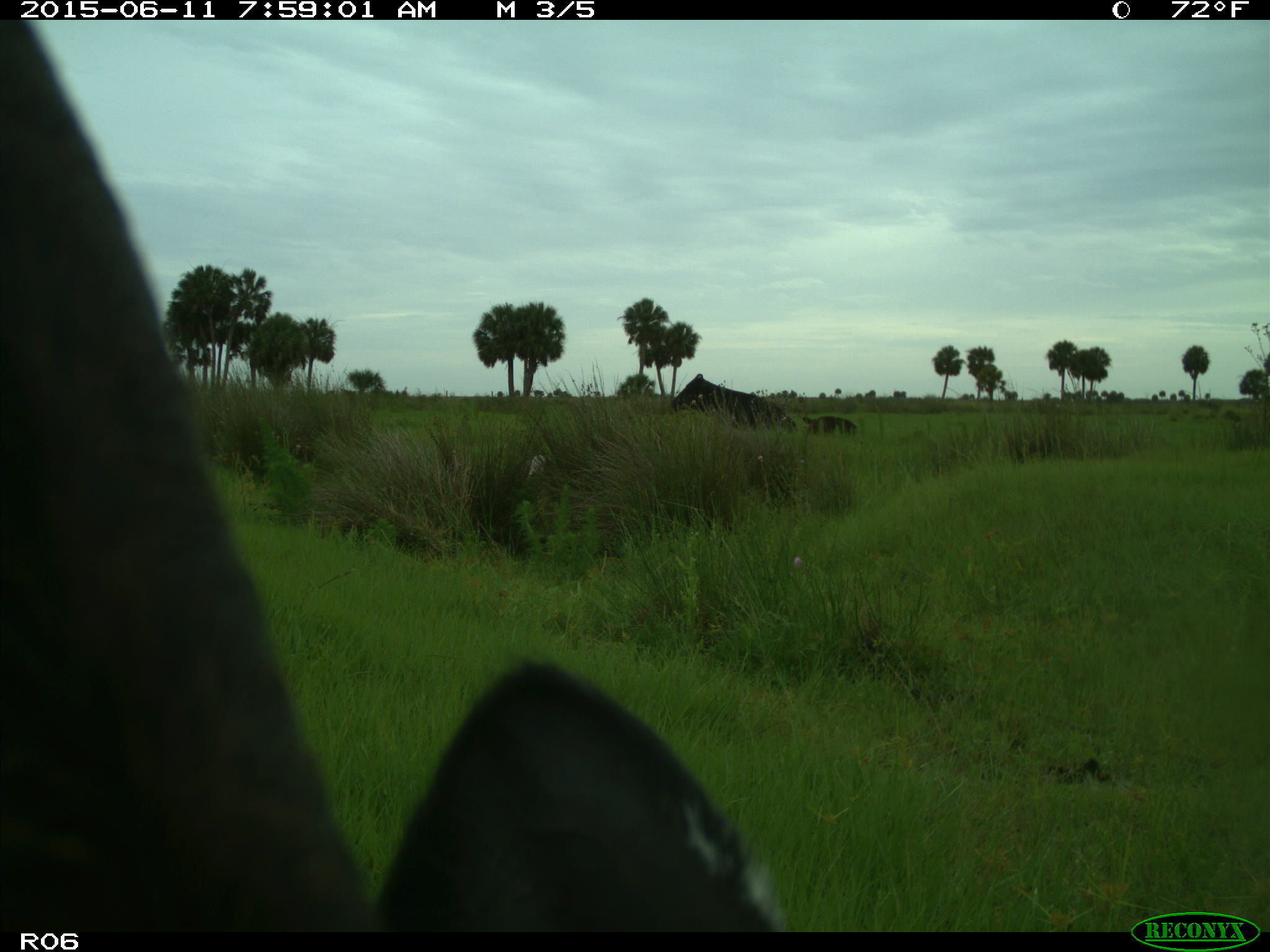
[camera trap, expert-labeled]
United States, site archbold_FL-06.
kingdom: Animalia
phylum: Chordata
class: Mammalia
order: Artiodactyla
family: Bovidae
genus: Bos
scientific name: Bos taurus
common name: domestic cow